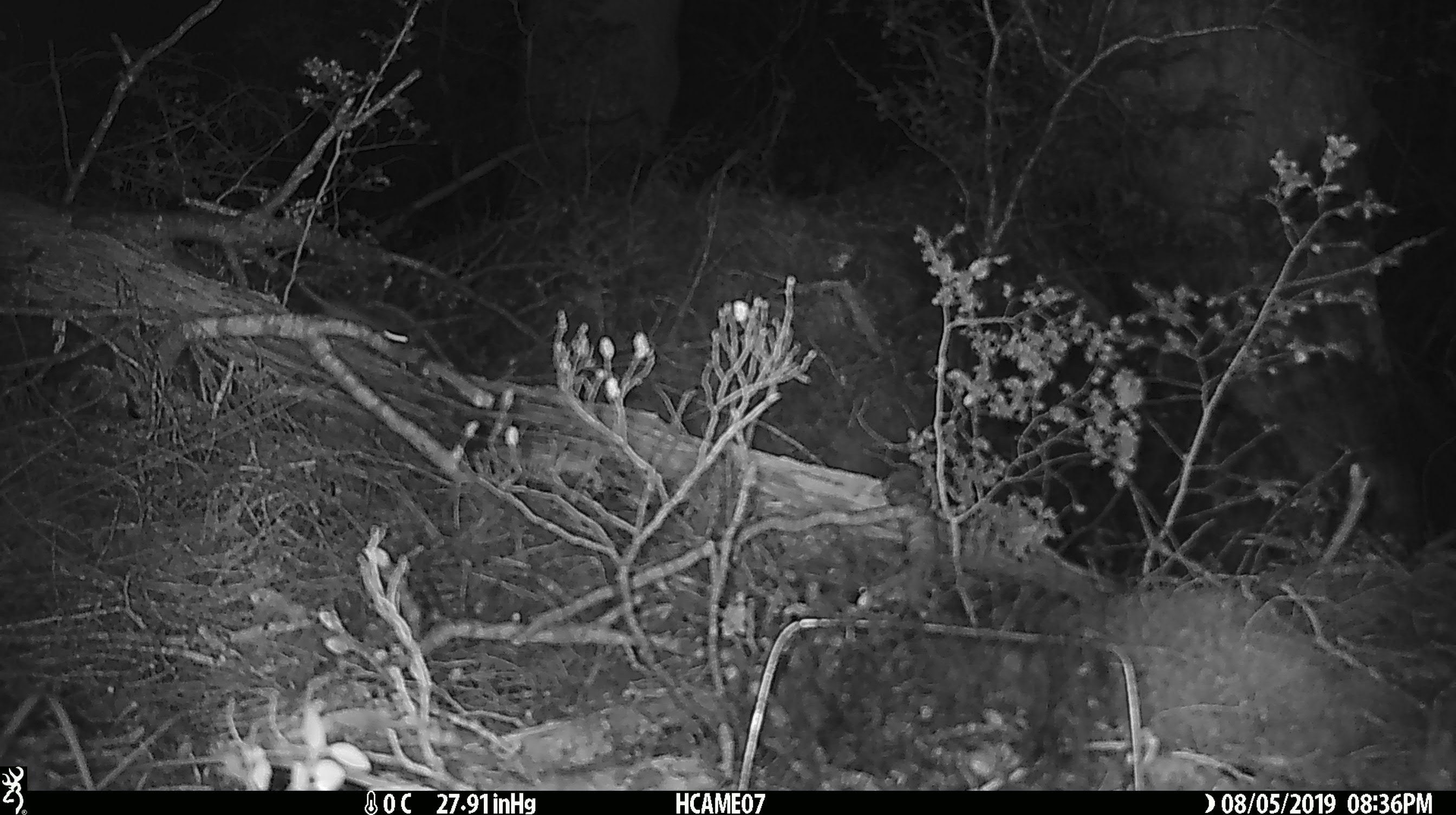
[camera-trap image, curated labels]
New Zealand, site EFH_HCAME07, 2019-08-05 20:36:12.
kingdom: Animalia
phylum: Chordata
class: Mammalia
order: Rodentia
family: Muridae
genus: Mus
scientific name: Mus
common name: mouse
Mouse (Mus).